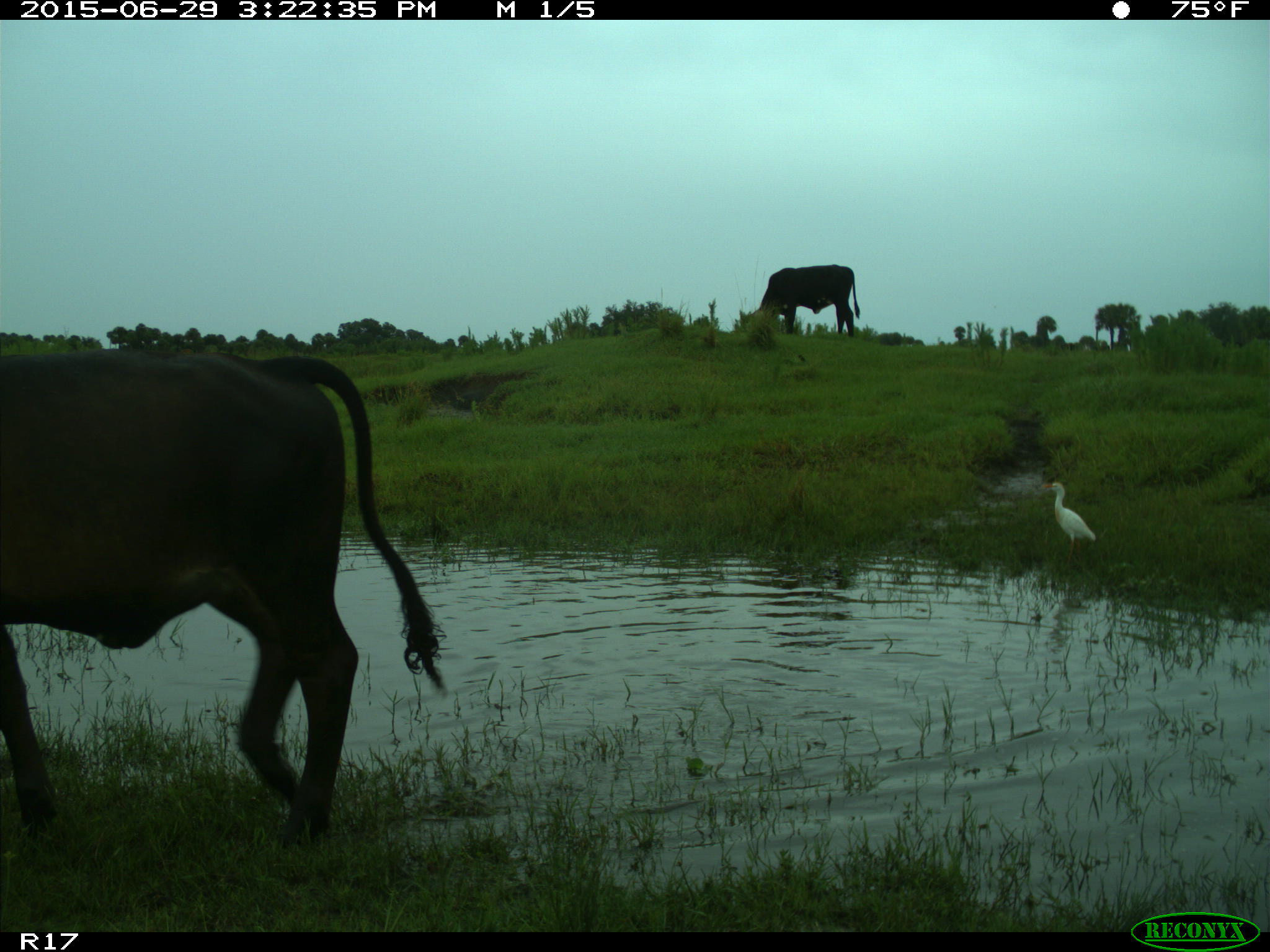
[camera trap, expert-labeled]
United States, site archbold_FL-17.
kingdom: Animalia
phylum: Chordata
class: Mammalia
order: Artiodactyla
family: Bovidae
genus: Bos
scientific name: Bos taurus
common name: domestic cow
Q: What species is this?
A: Bos taurus (domestic cow).